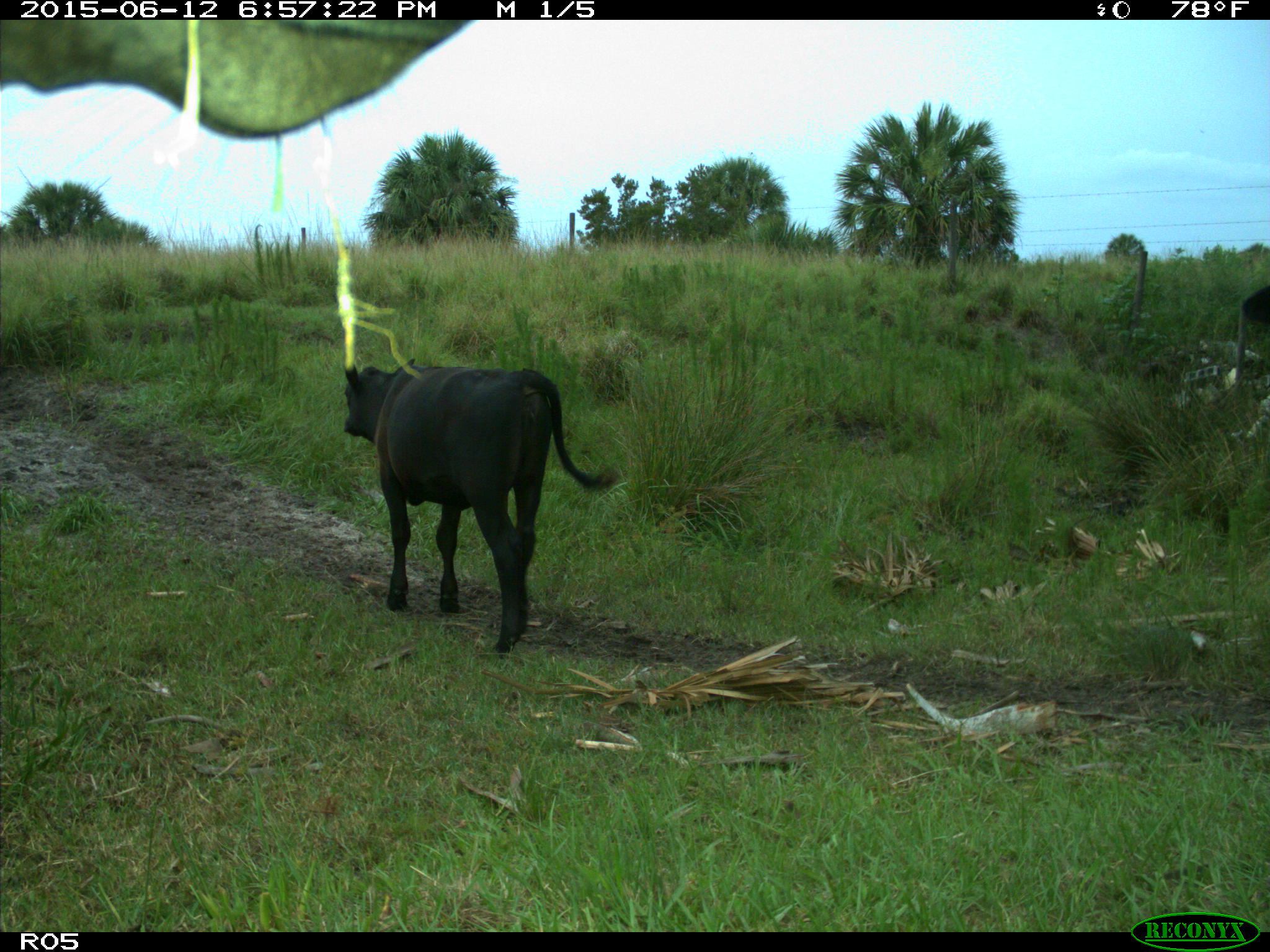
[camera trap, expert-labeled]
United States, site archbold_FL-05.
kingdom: Animalia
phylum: Chordata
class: Mammalia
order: Artiodactyla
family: Bovidae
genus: Bos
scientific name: Bos taurus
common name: domestic cow